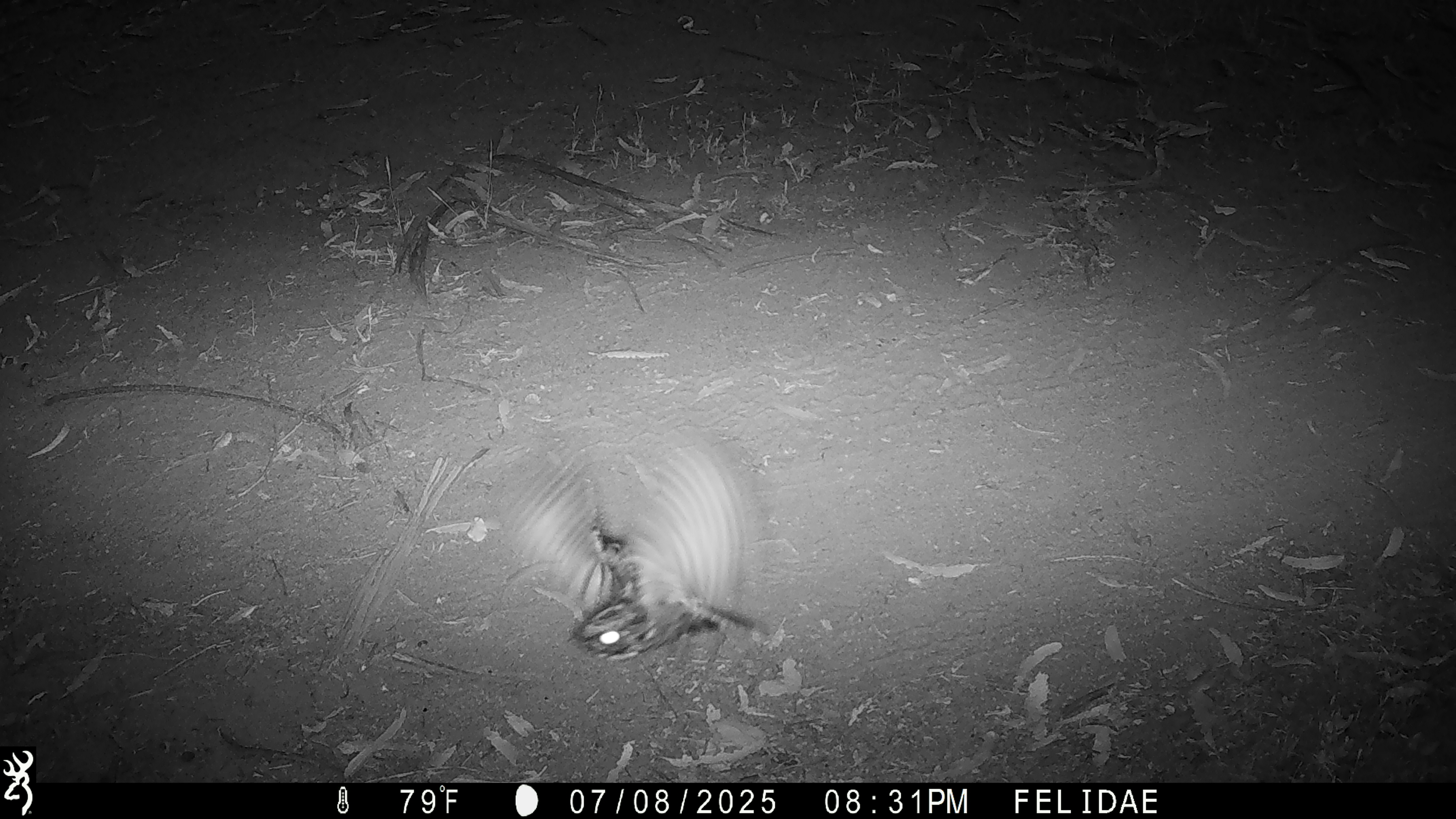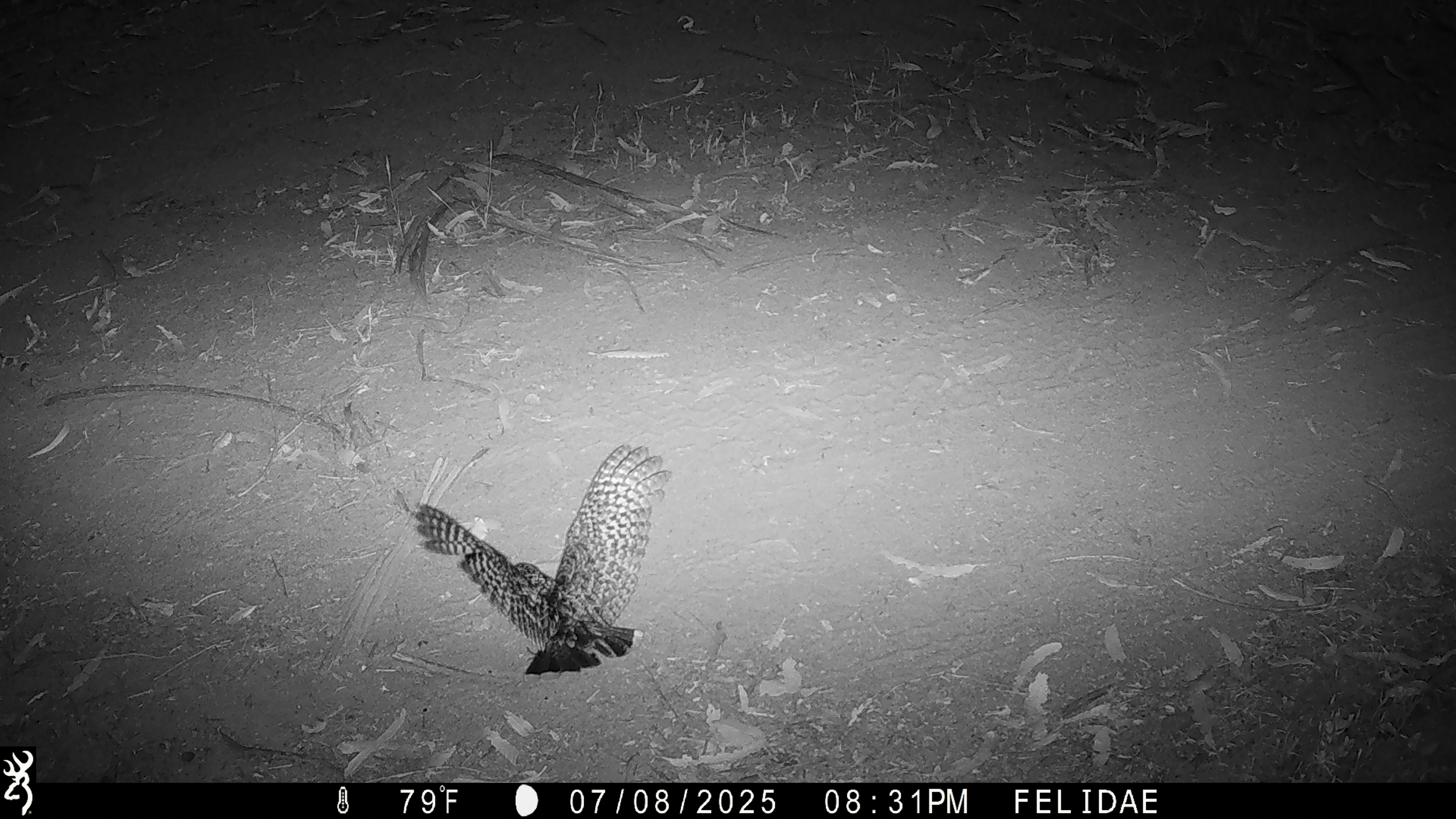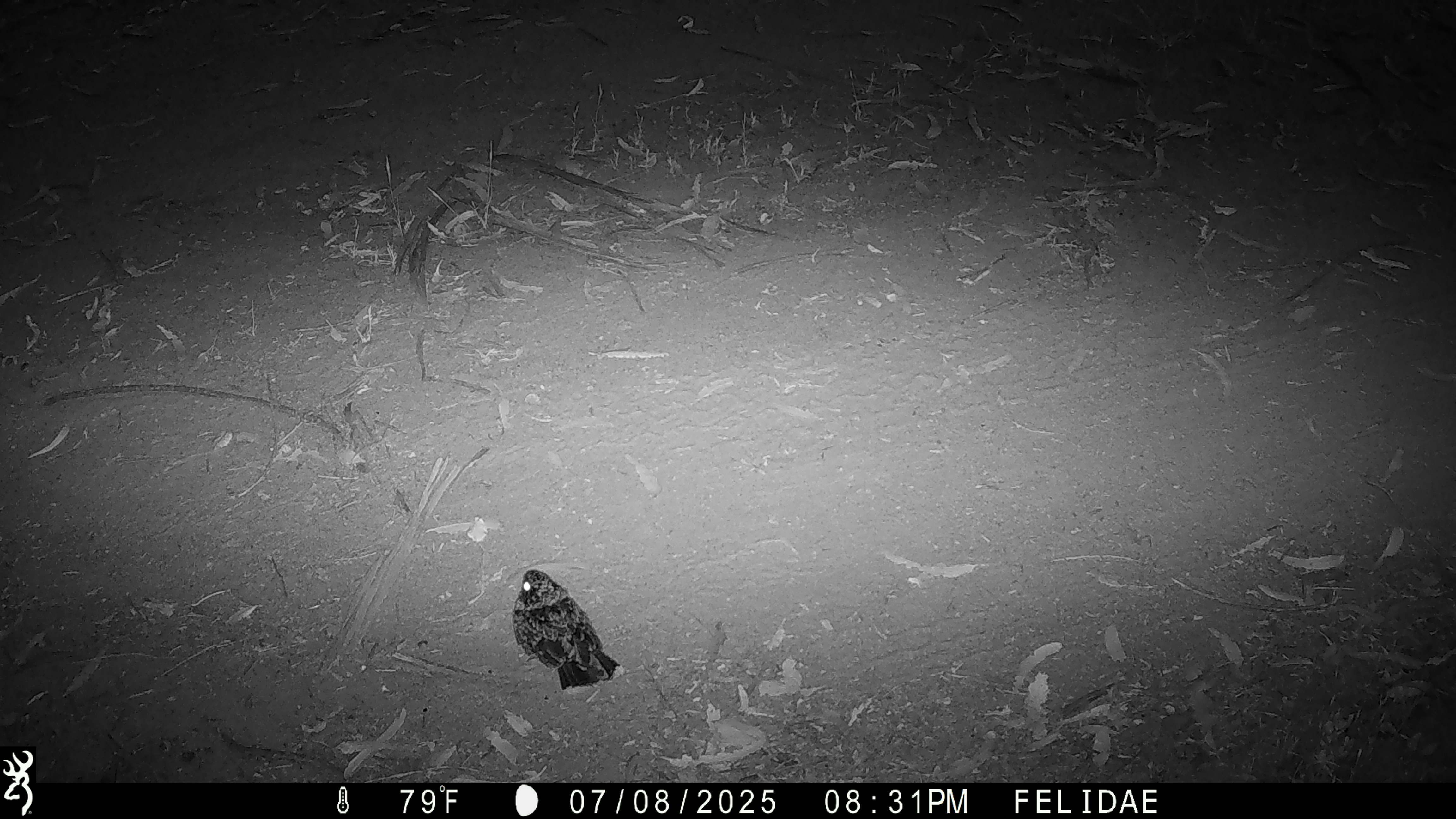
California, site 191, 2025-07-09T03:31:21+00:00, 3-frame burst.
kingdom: Animalia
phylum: Chordata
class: Aves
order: Caprimulgiformes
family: Caprimulgidae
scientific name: Caprimulgidae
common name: nightjar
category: unknown nightjar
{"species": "unknown nightjar (nightjar) (Caprimulgidae)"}